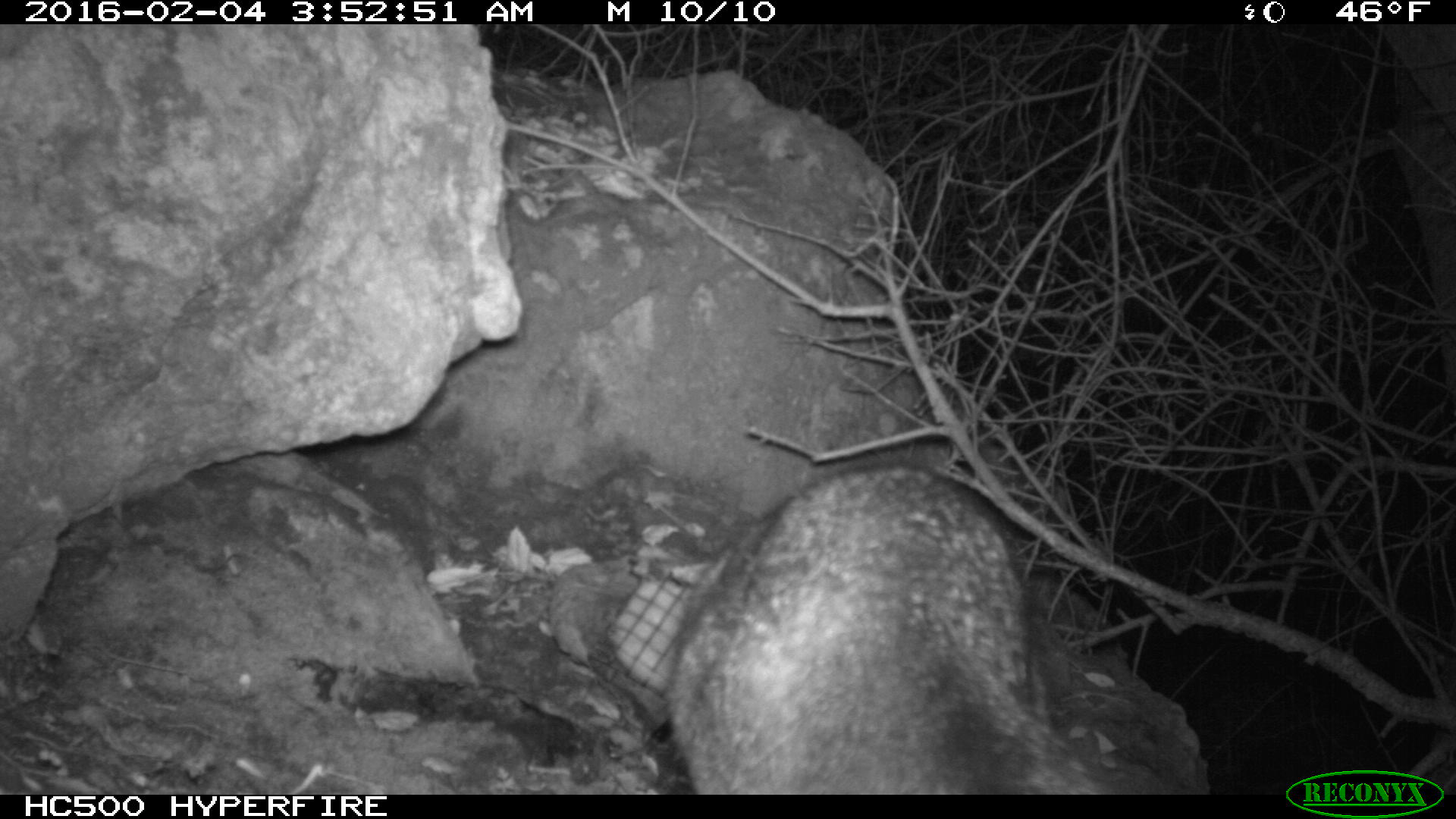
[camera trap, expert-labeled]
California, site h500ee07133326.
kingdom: Animalia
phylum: Chordata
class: Mammalia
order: Carnivora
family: Canidae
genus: Urocyon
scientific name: Urocyon littoralis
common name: island fox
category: fox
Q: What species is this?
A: Fox (island fox) (Urocyon littoralis).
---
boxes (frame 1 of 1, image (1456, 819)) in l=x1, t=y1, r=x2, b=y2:
fox: l=664, t=463, r=1114, b=794